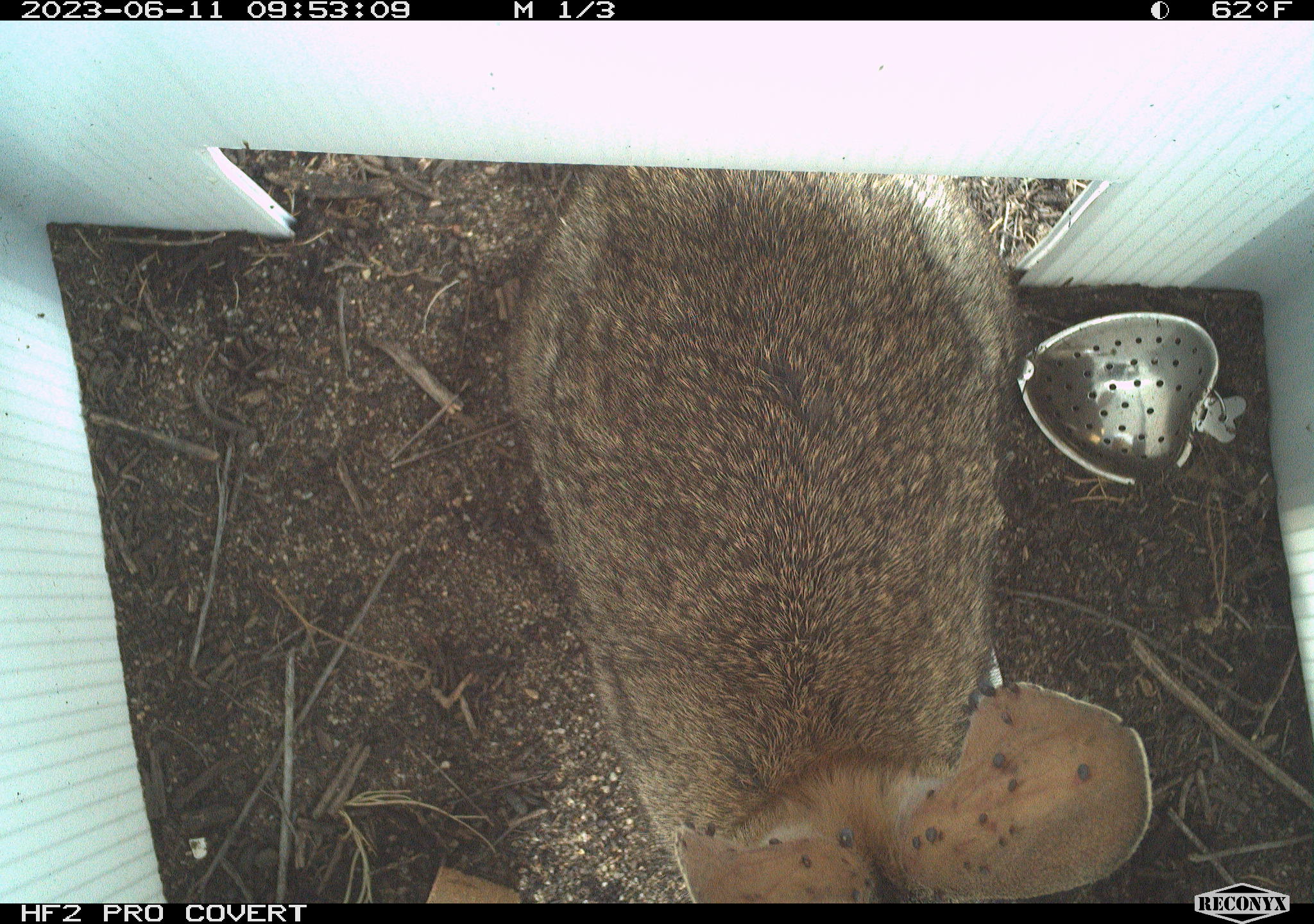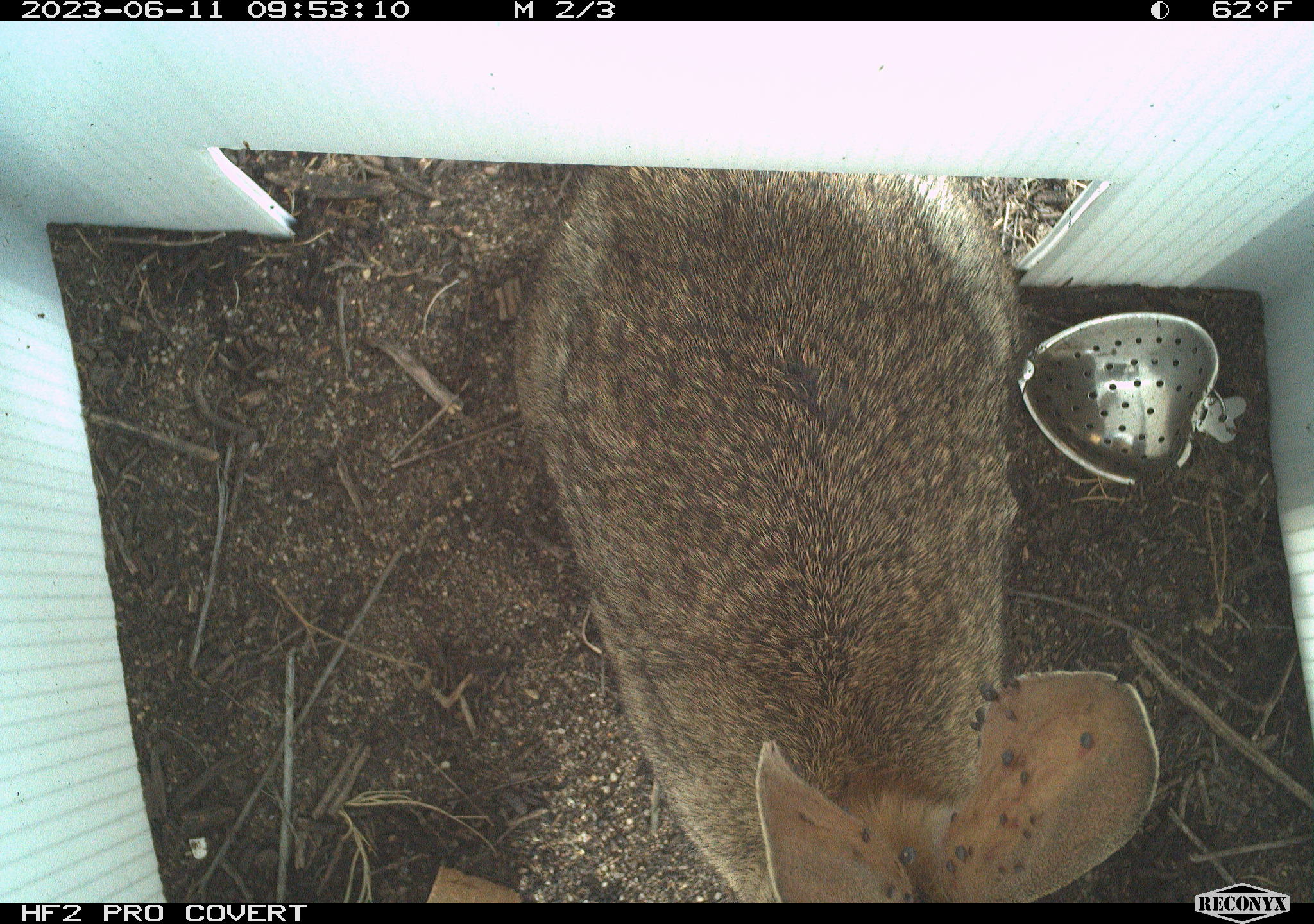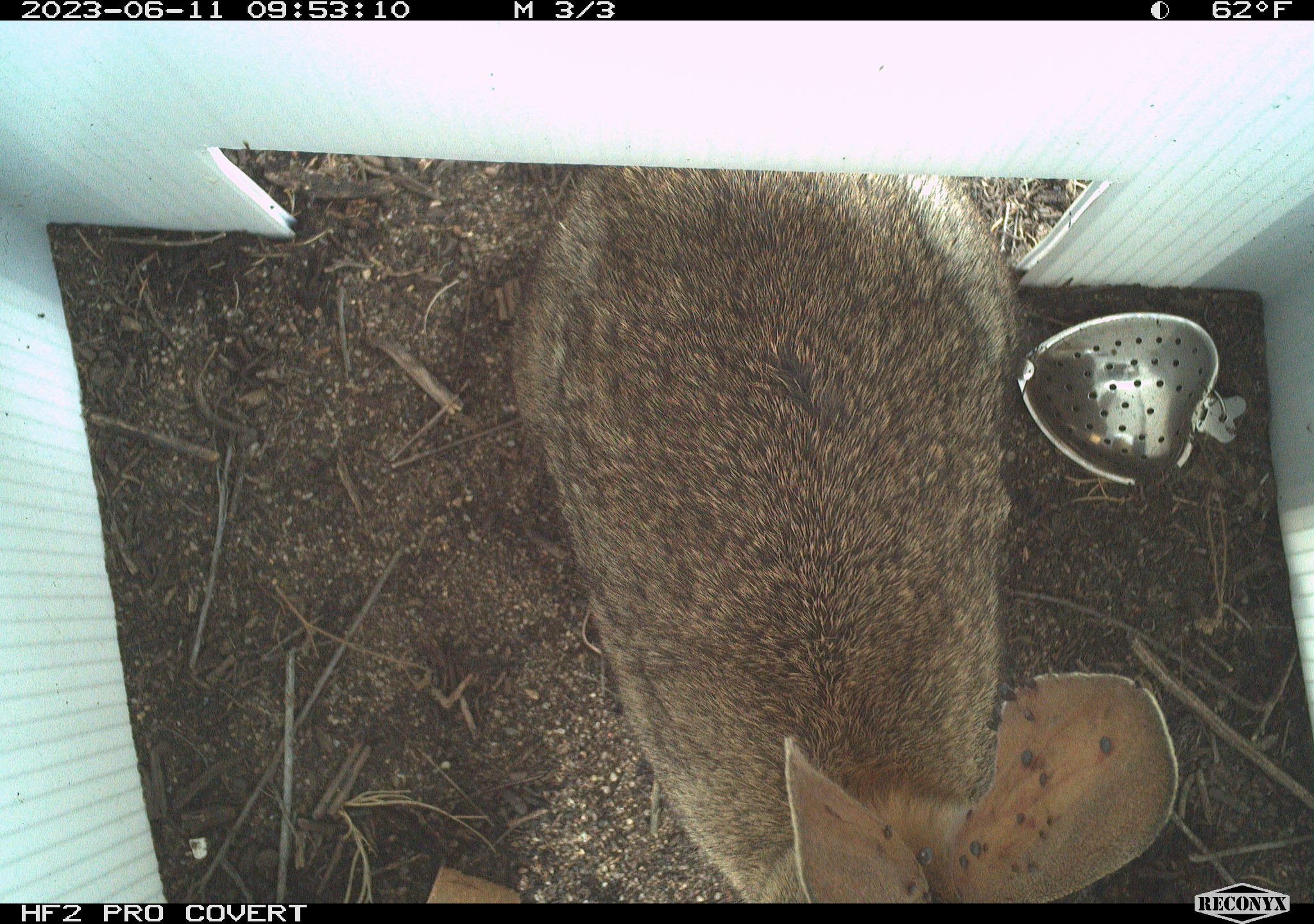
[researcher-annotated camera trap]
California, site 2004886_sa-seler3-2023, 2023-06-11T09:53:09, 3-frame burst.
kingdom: Animalia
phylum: Chordata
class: Mammalia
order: Lagomorpha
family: Leporidae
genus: Sylvilagus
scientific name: Sylvilagus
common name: cottontail rabbits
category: sylvilagus species